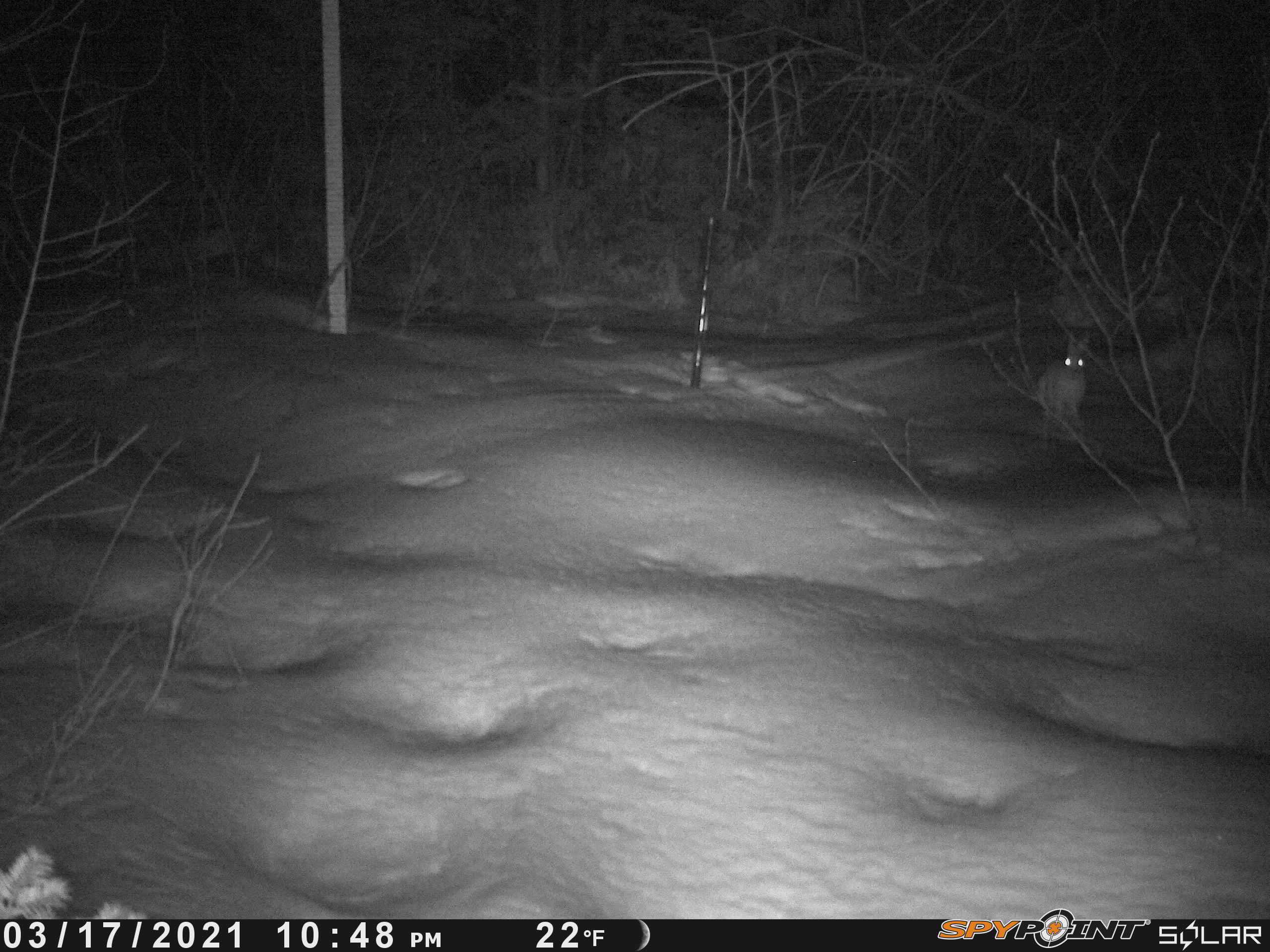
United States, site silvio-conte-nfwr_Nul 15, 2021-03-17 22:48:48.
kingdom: Animalia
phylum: Chordata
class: Mammalia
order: Lagomorpha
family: Leporidae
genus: Lepus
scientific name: Lepus americanus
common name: snowshoe hare